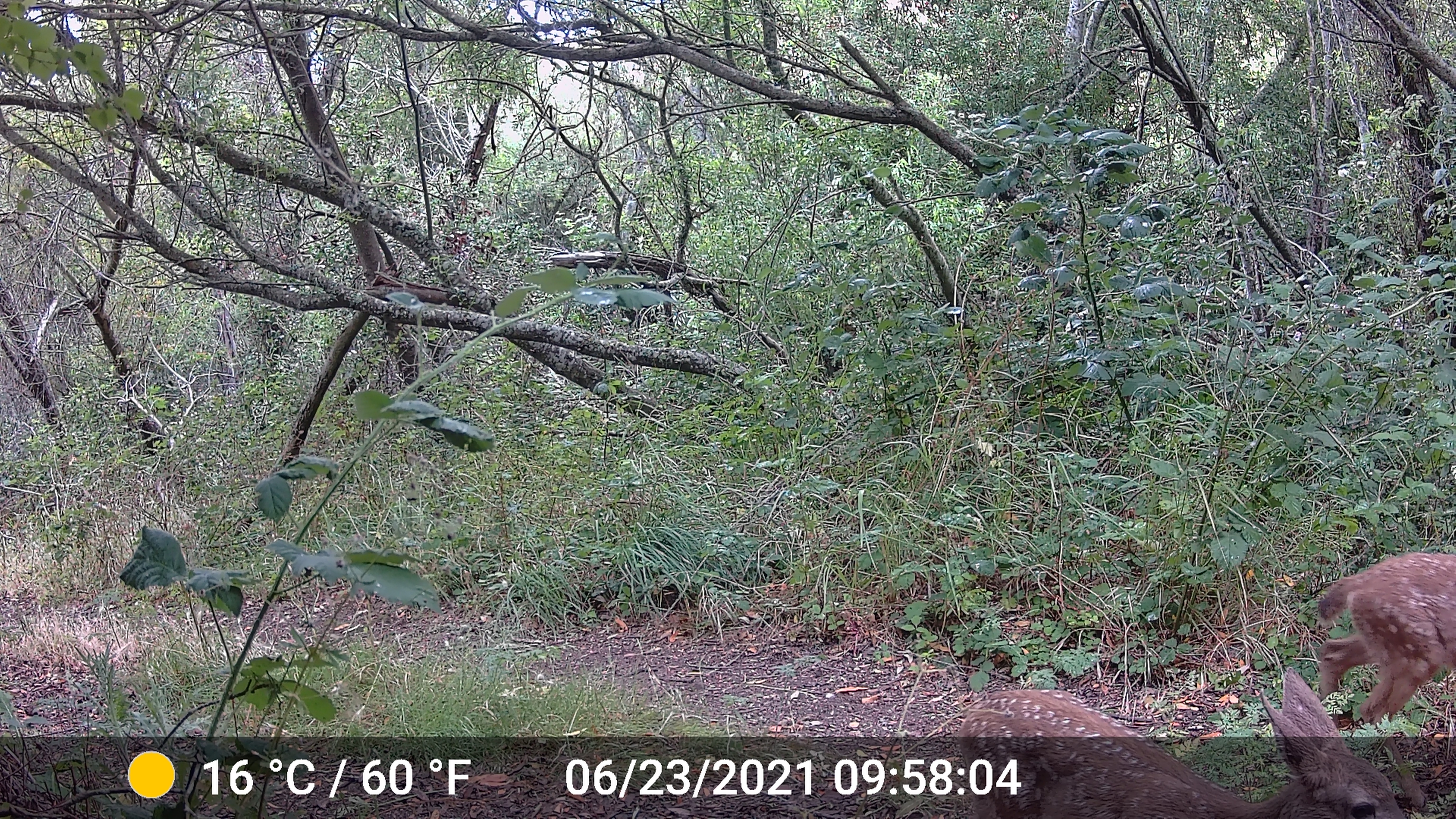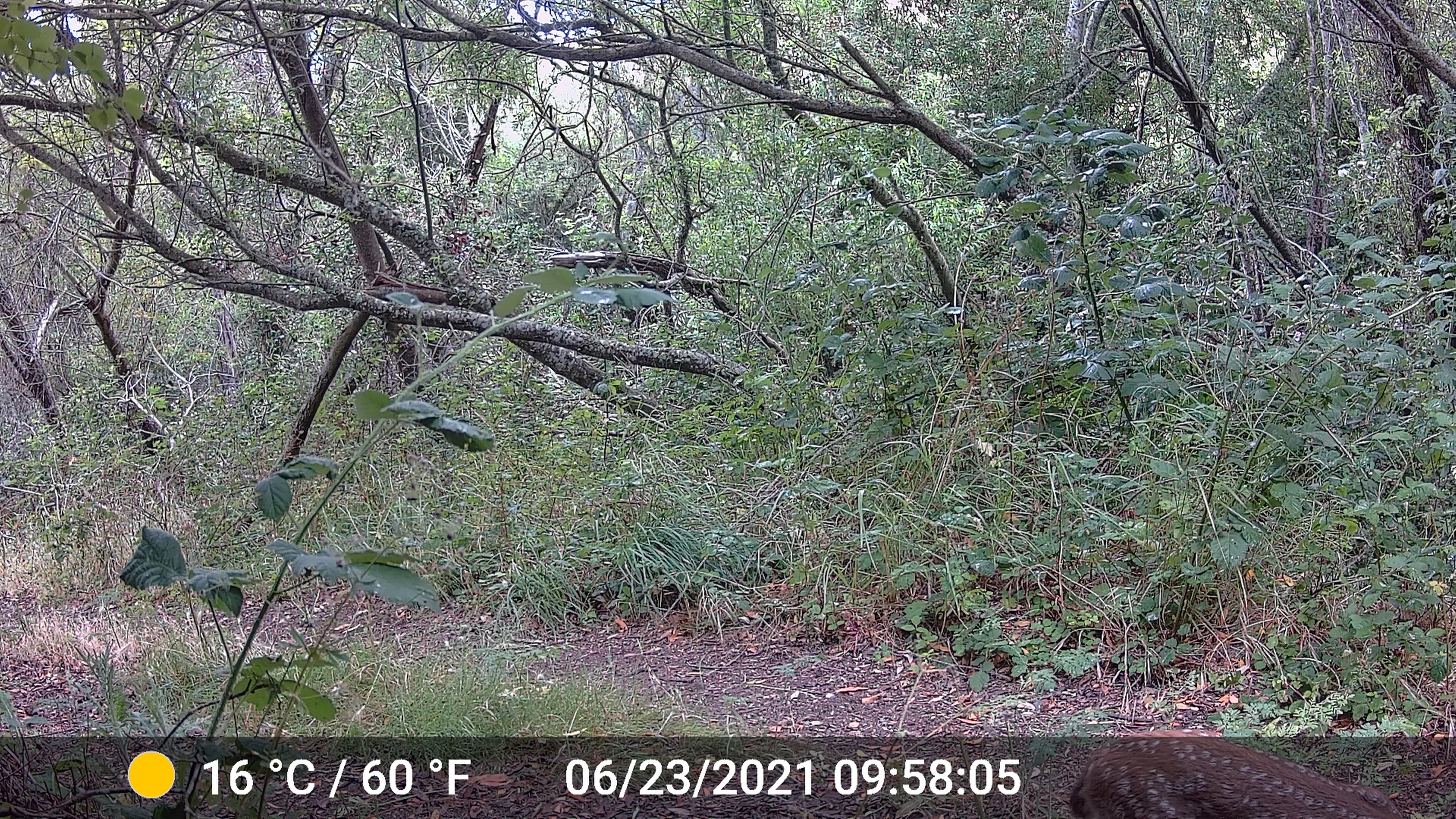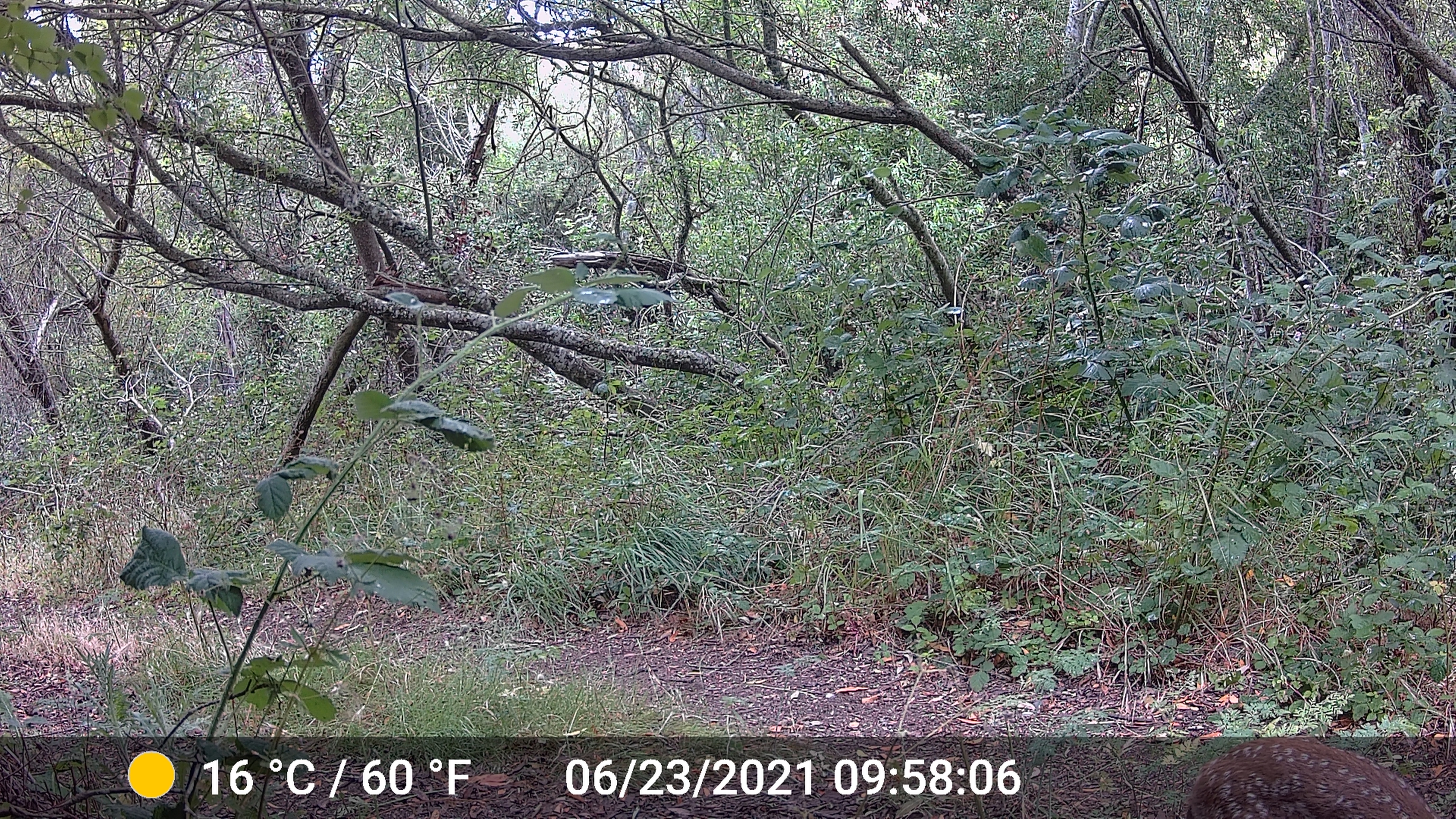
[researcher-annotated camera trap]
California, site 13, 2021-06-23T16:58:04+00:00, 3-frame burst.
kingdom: Animalia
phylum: Chordata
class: Mammalia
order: Artiodactyla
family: Cervidae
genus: Odocoileus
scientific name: Odocoileus hemionus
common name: mule deer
Mule deer (Odocoileus hemionus).